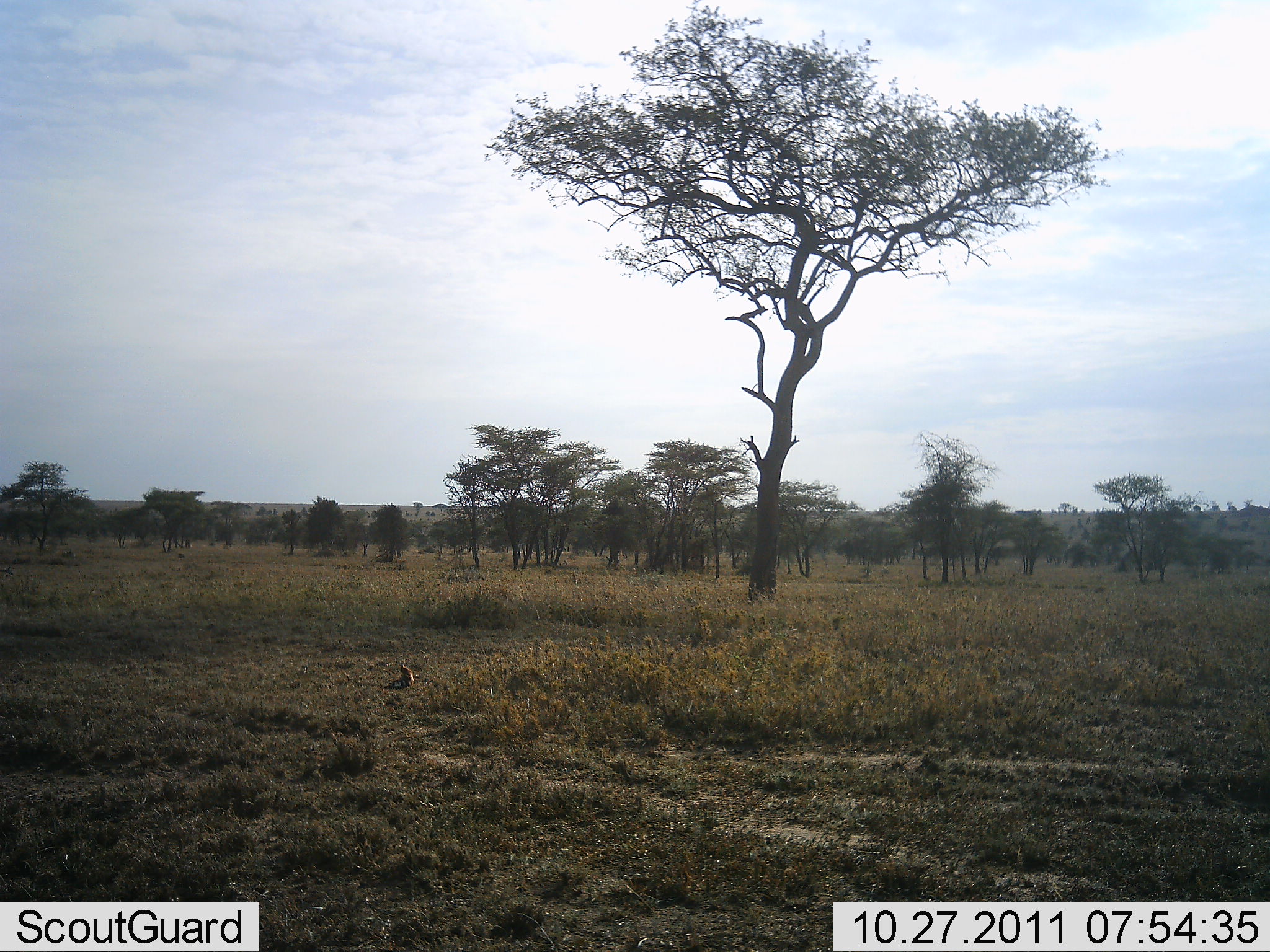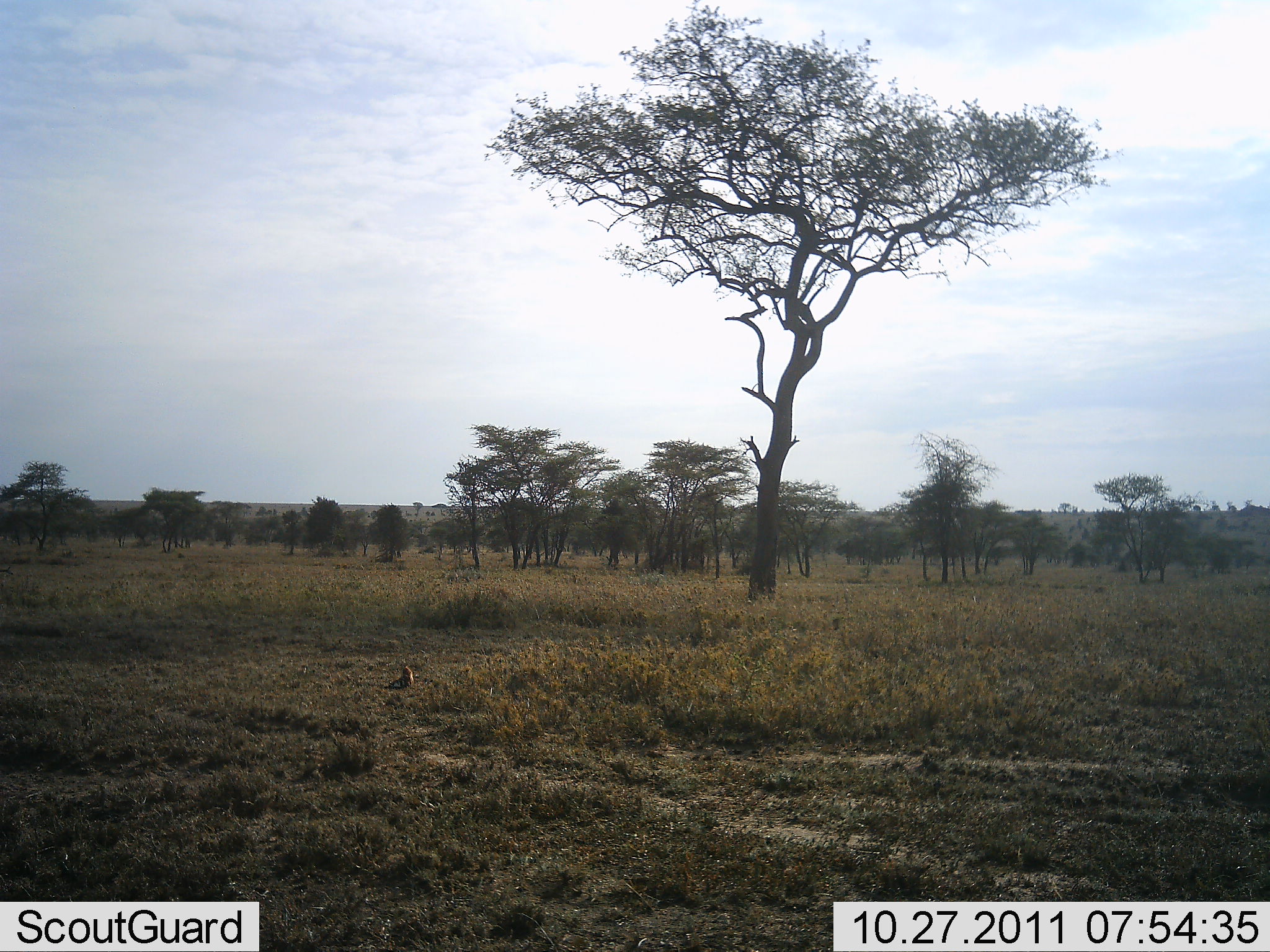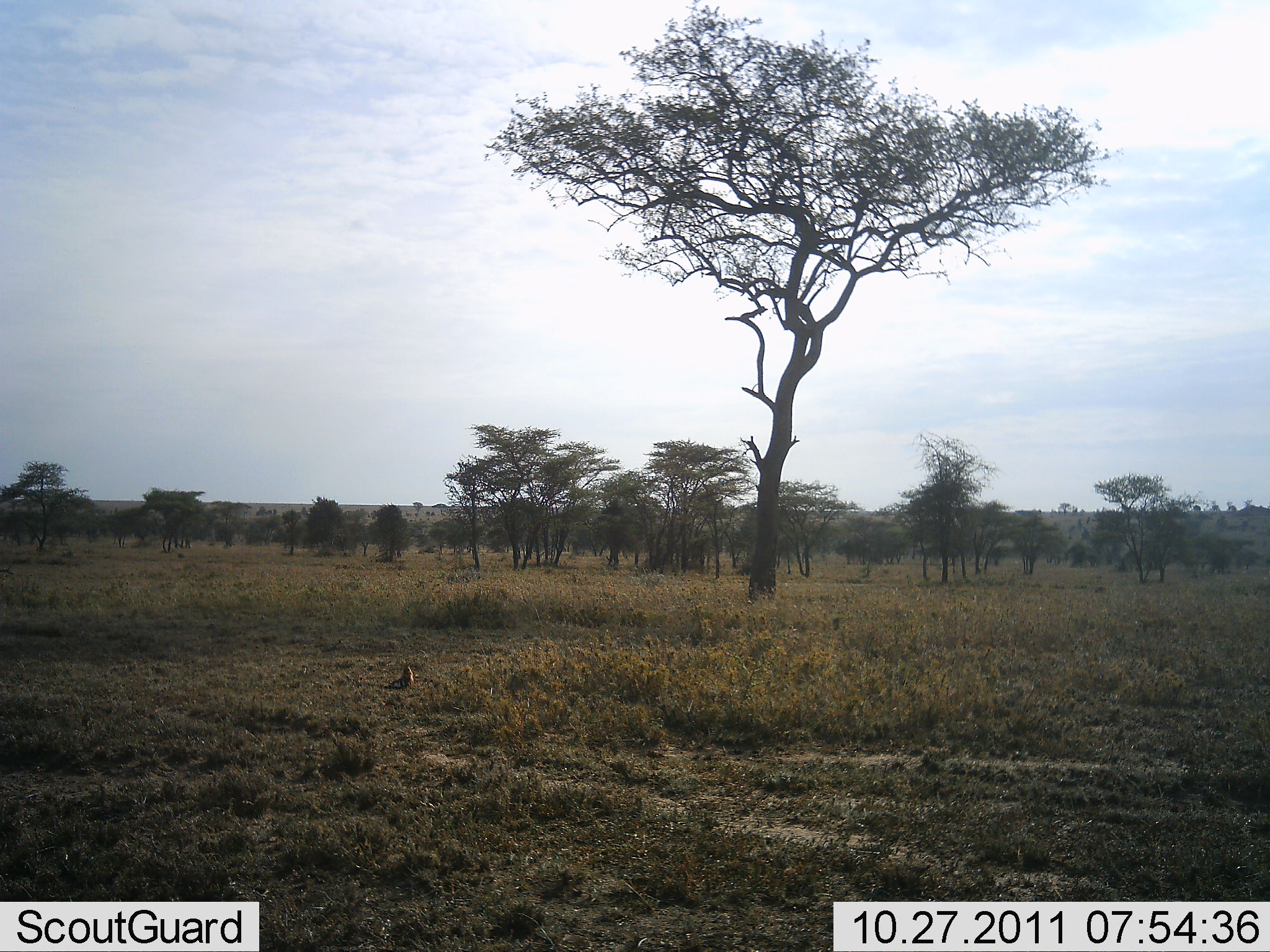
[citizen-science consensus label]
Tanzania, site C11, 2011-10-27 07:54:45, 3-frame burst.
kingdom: Animalia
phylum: Chordata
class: Aves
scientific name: Aves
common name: bird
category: otherbird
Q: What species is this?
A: Otherbird (bird) (Aves).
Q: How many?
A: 1.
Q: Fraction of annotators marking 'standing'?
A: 83%.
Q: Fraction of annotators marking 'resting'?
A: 17%.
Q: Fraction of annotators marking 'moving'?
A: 0%.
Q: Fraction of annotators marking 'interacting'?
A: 0%.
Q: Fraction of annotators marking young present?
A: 0%.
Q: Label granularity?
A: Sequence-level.